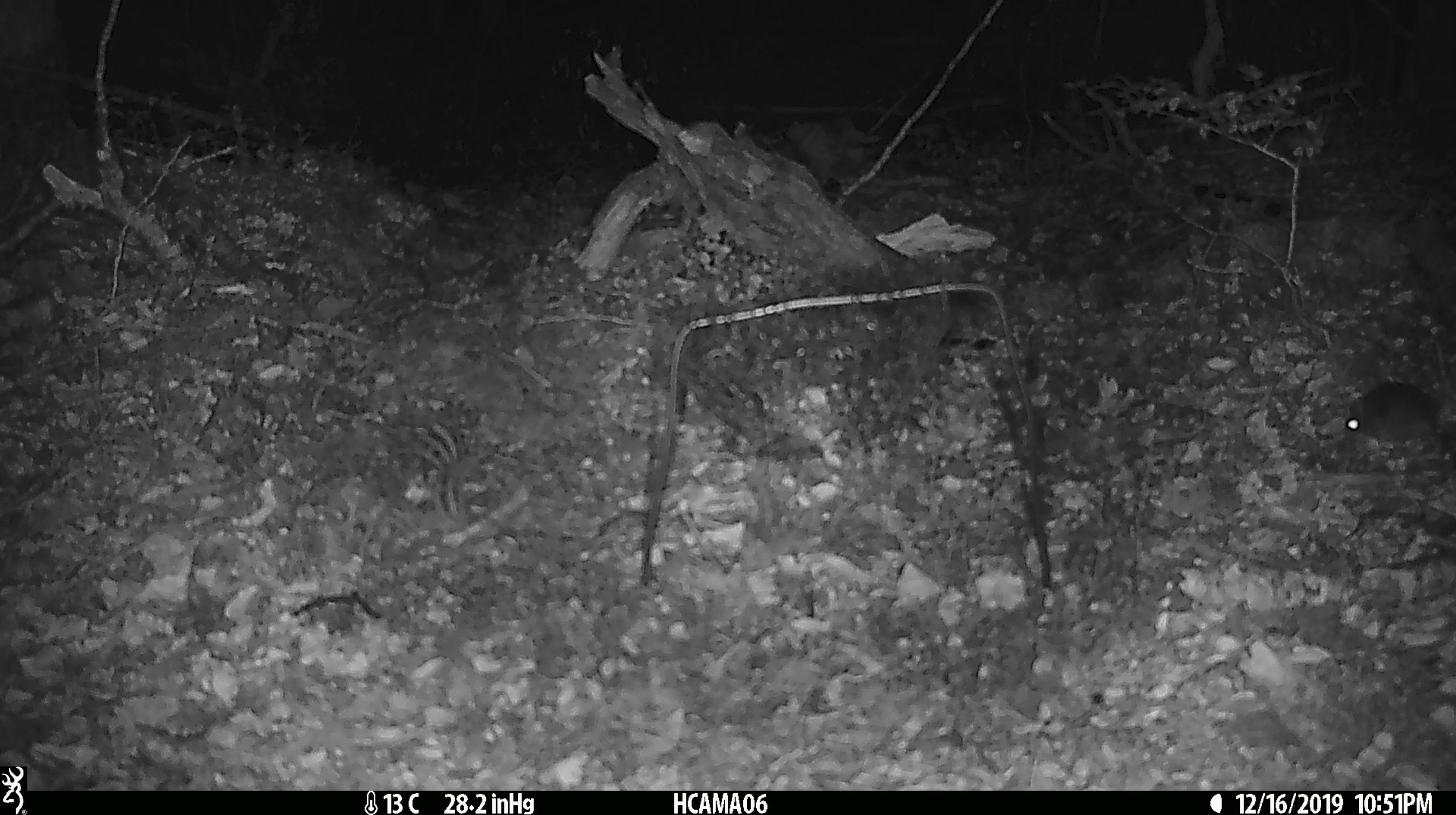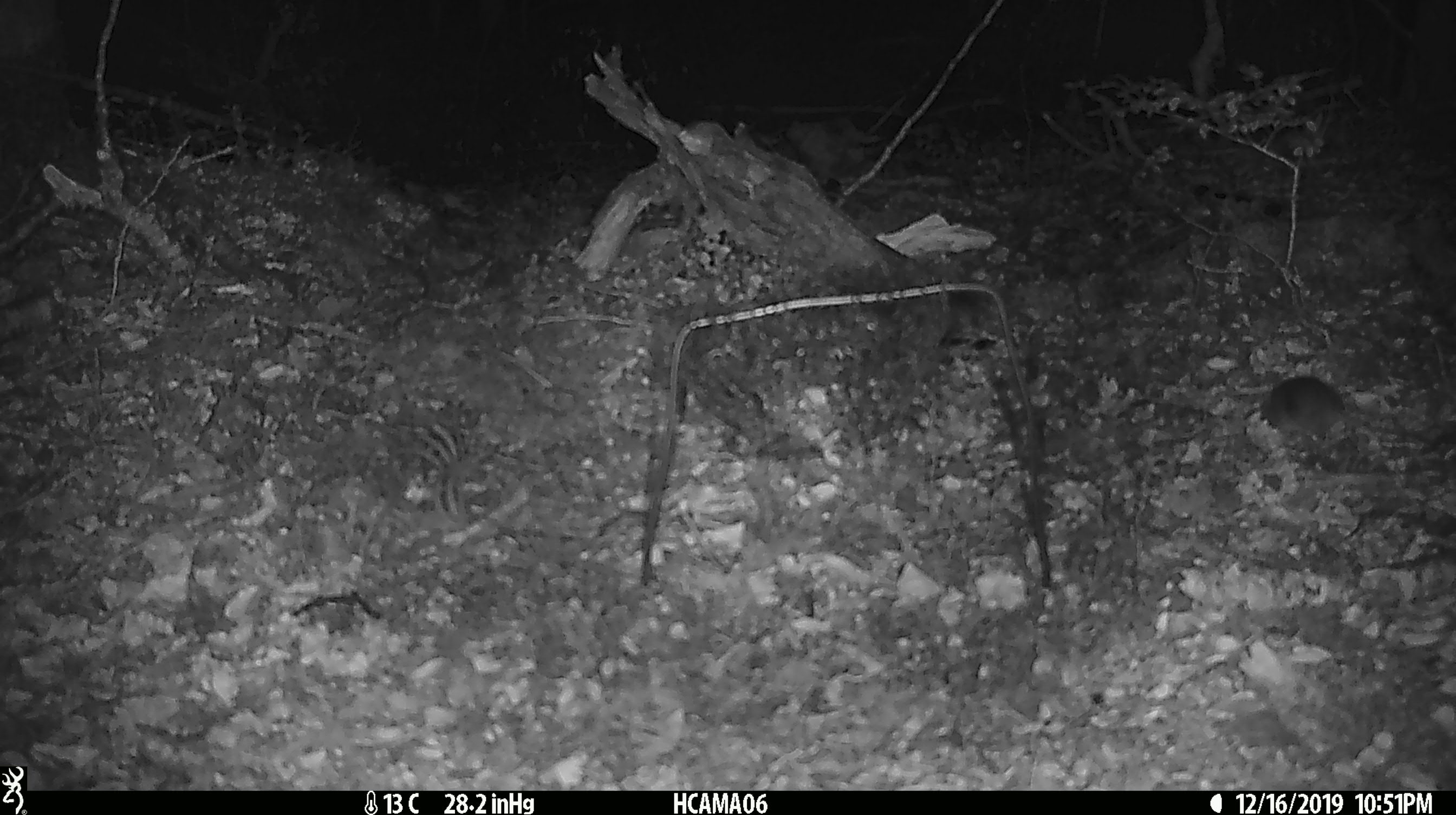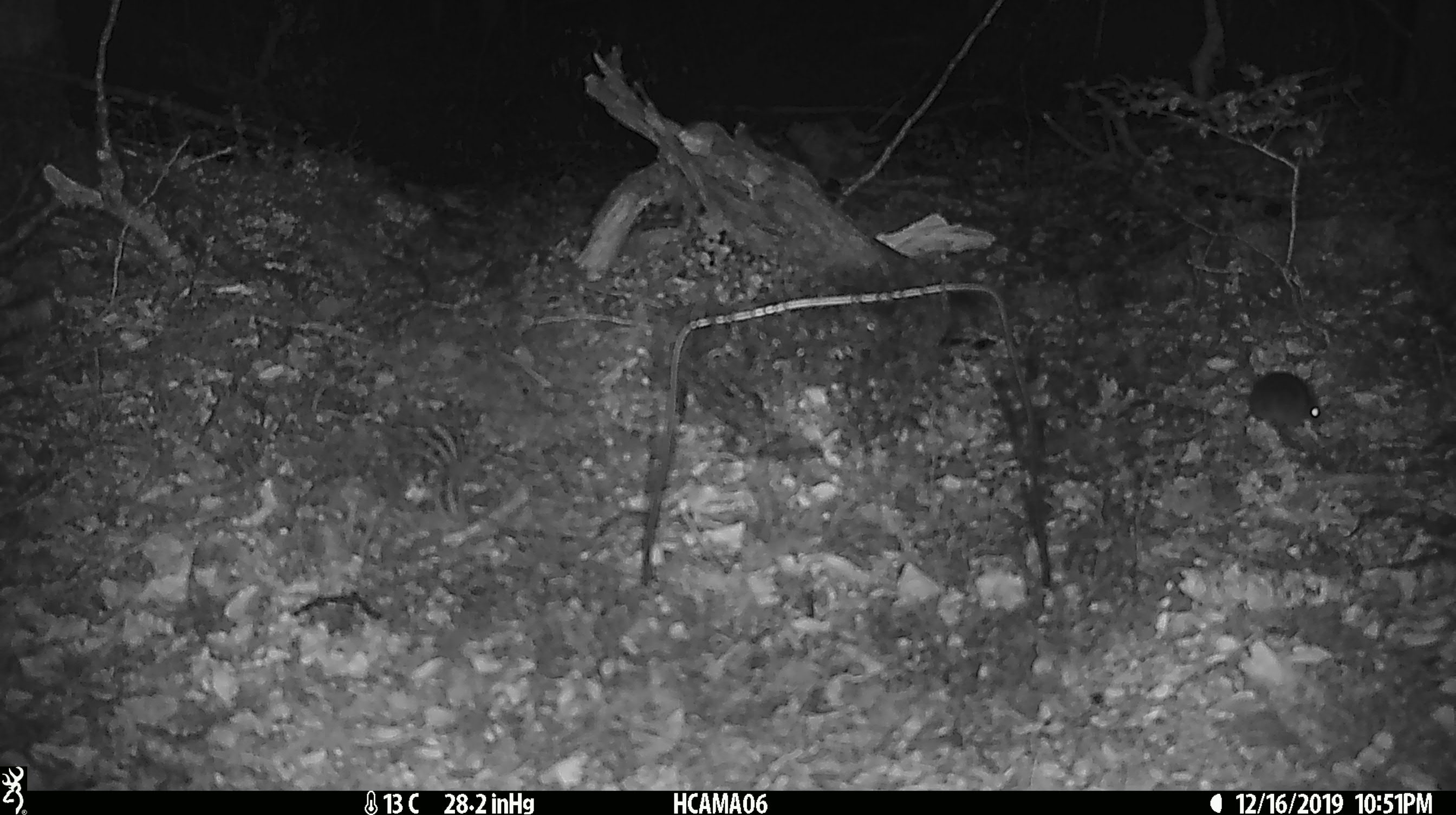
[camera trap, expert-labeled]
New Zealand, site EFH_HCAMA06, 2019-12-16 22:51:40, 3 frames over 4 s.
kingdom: Animalia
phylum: Chordata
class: Mammalia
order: Rodentia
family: Muridae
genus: Mus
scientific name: Mus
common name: mouse